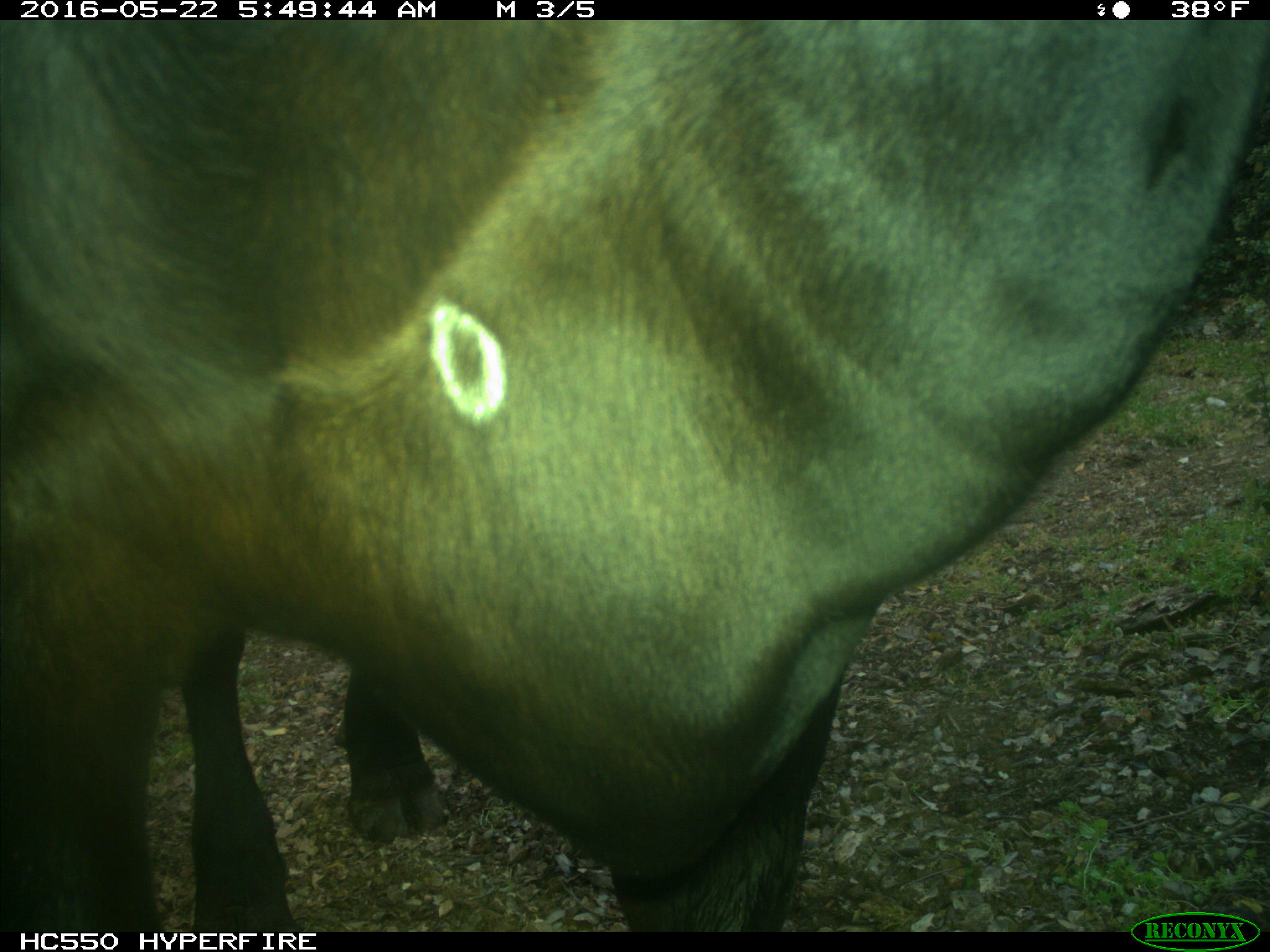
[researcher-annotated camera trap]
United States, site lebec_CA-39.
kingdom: Animalia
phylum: Chordata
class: Mammalia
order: Artiodactyla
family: Bovidae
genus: Bos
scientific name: Bos taurus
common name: domestic cow